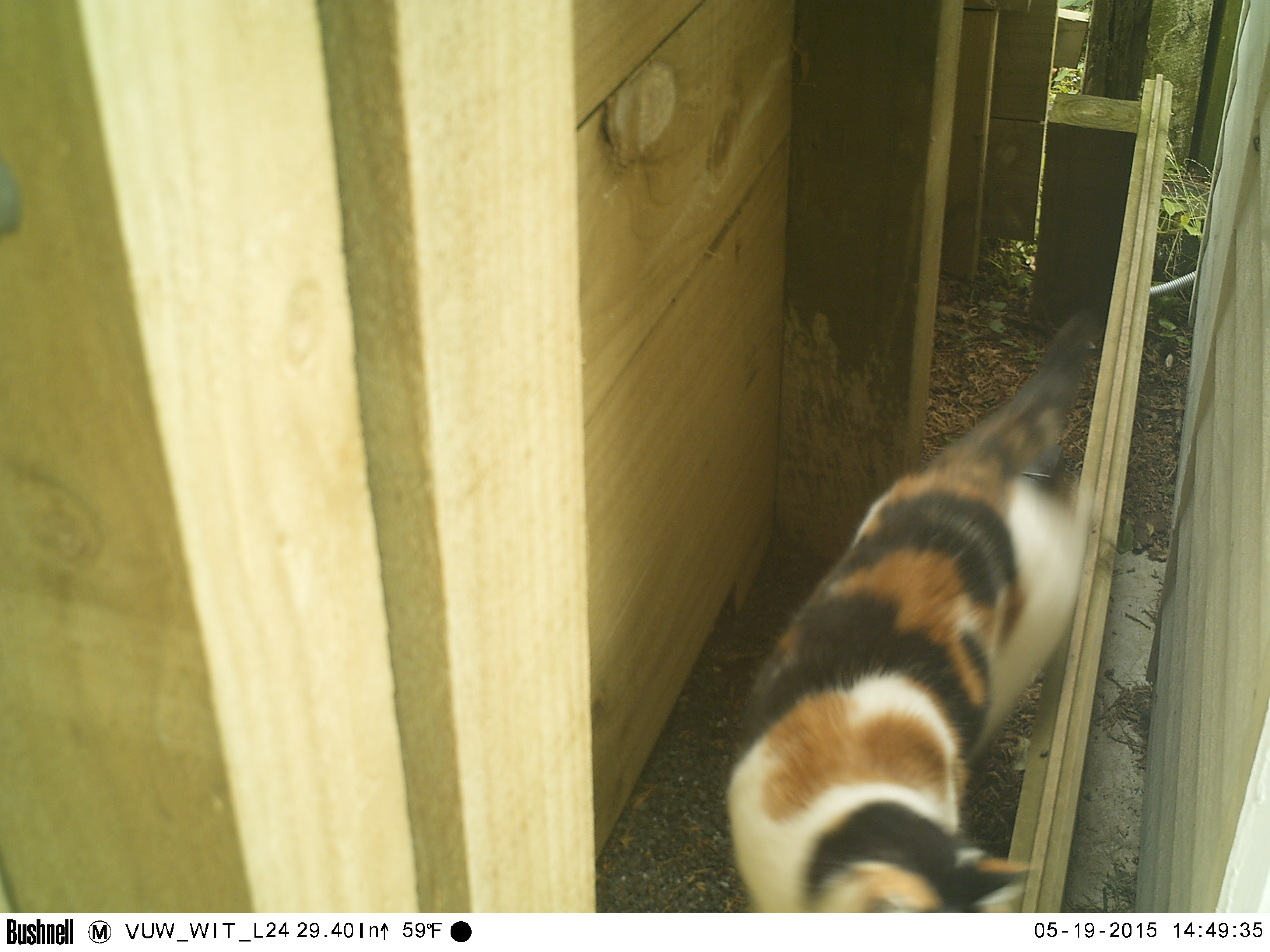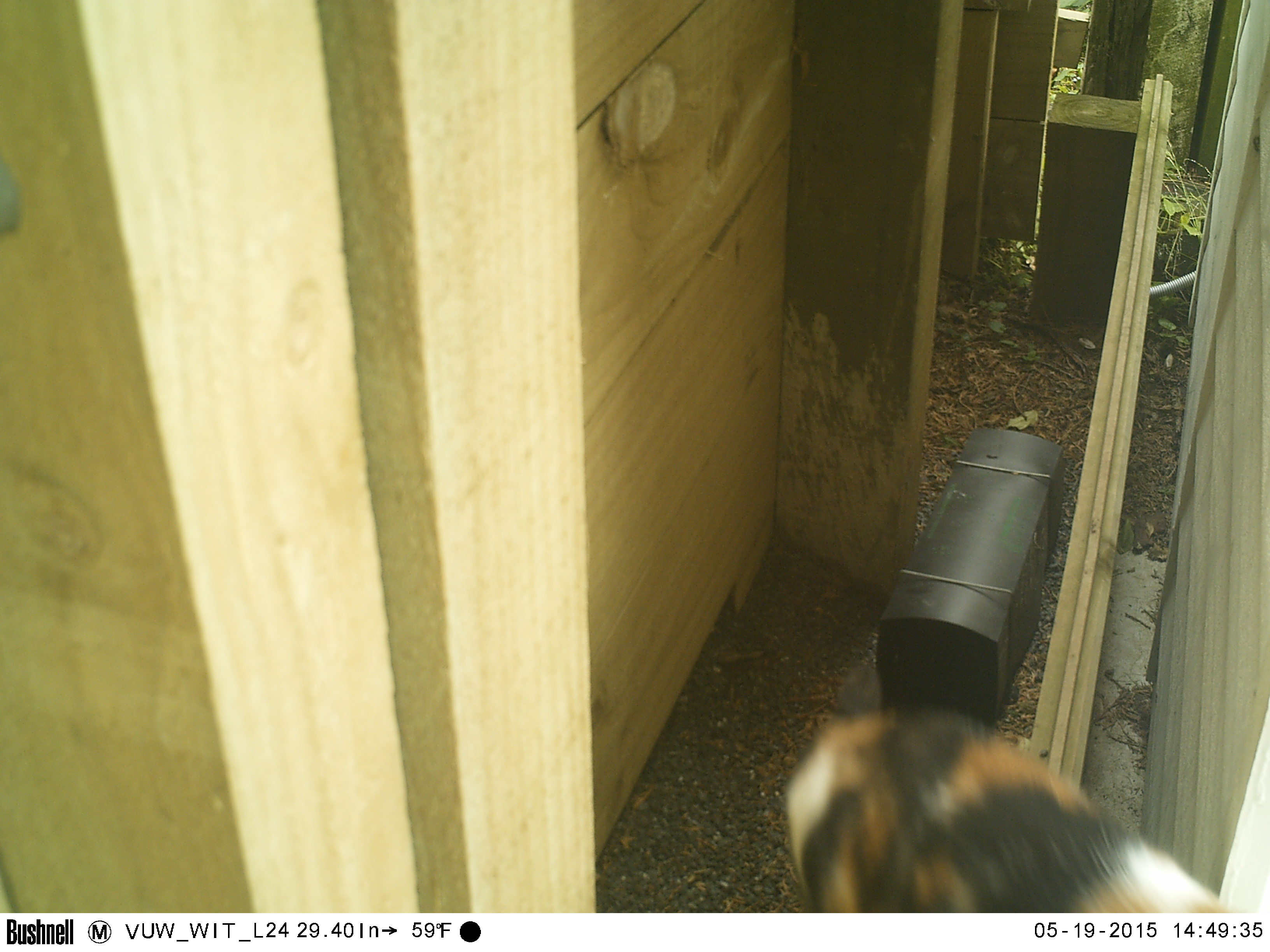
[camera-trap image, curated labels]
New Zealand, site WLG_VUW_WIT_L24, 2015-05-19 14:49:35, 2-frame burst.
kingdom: Animalia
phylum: Chordata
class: Mammalia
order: Carnivora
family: Felidae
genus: Felis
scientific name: Felis catus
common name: domestic cat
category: cat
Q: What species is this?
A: Cat (domestic cat) (Felis catus).